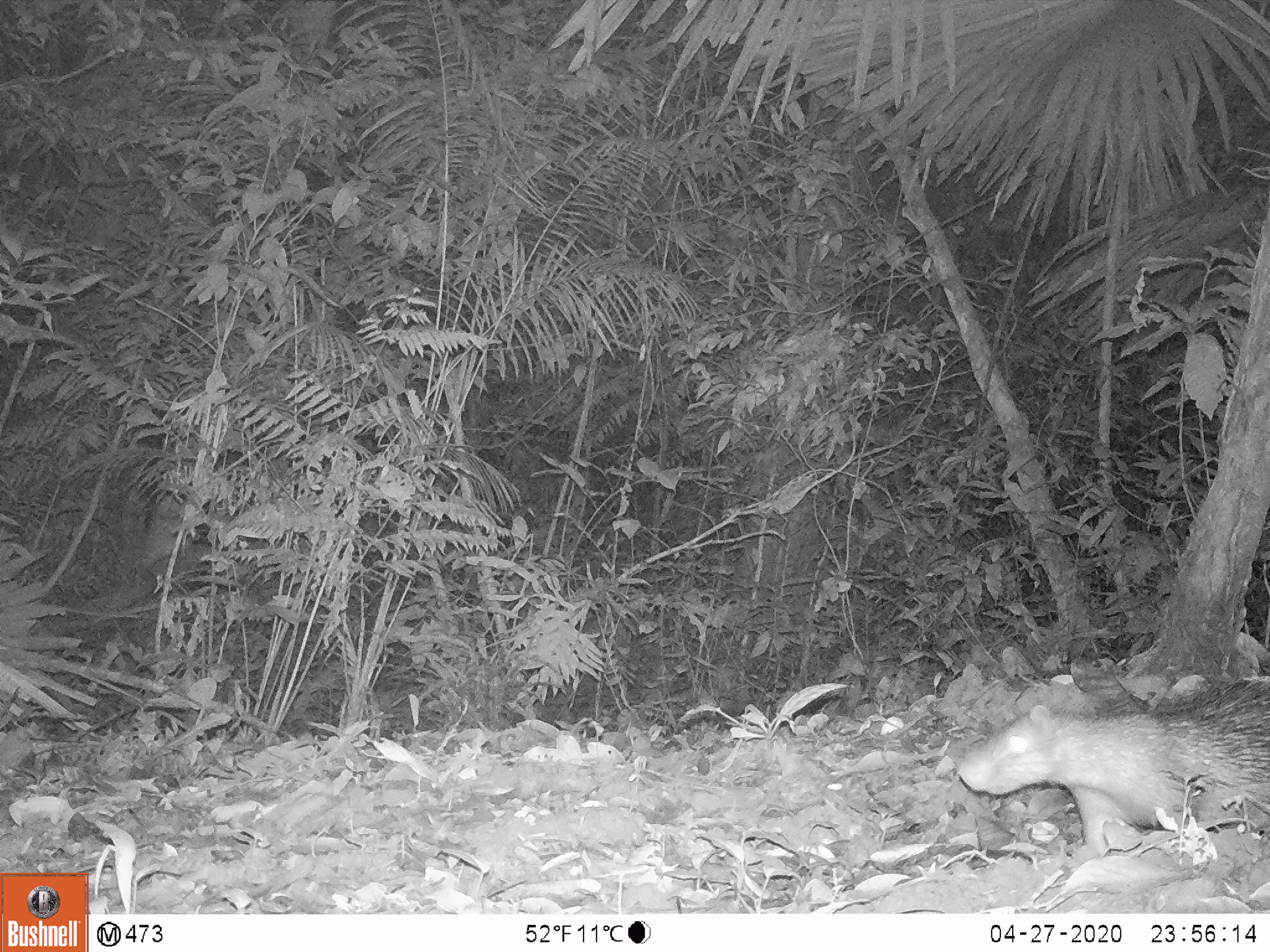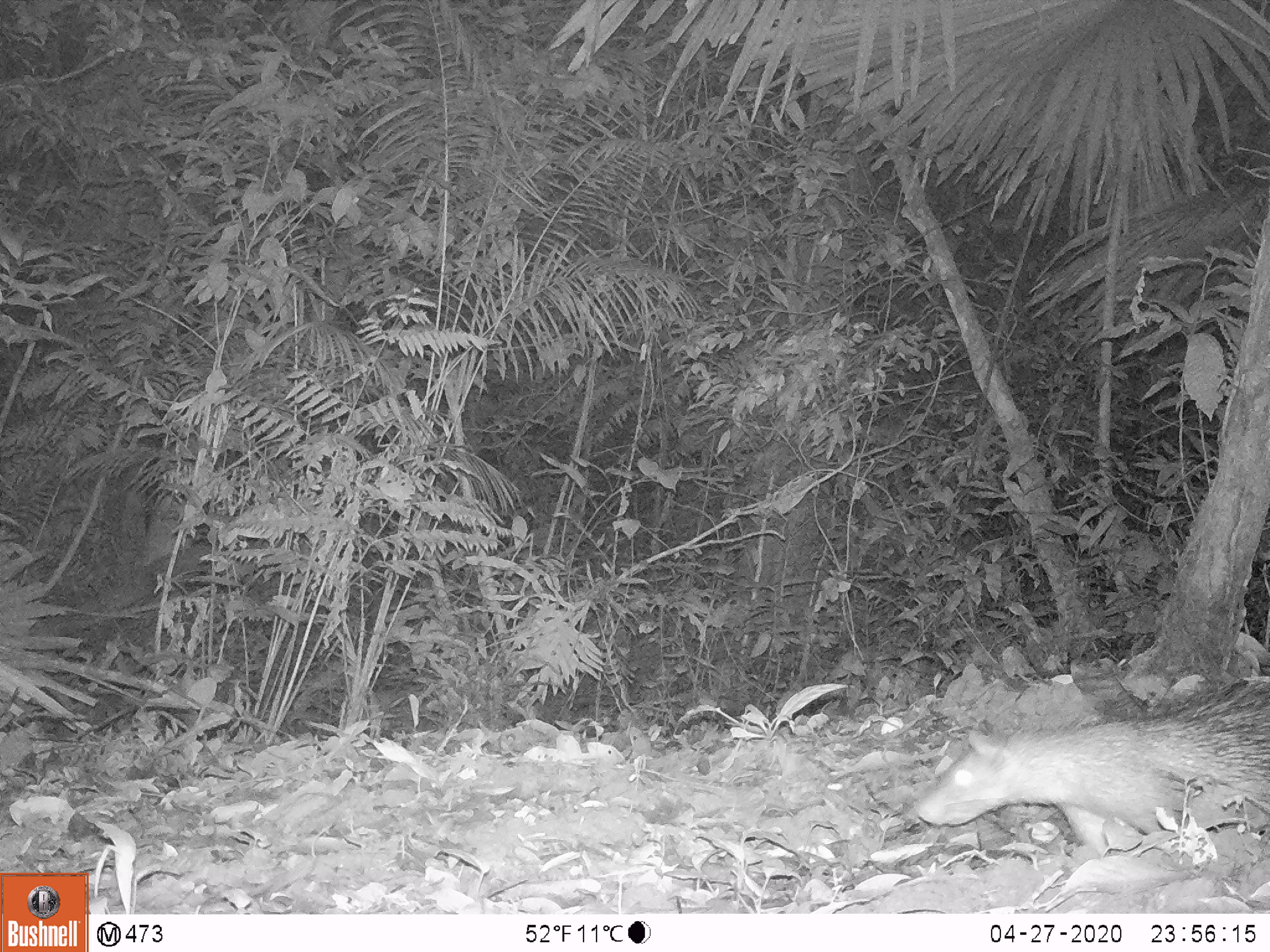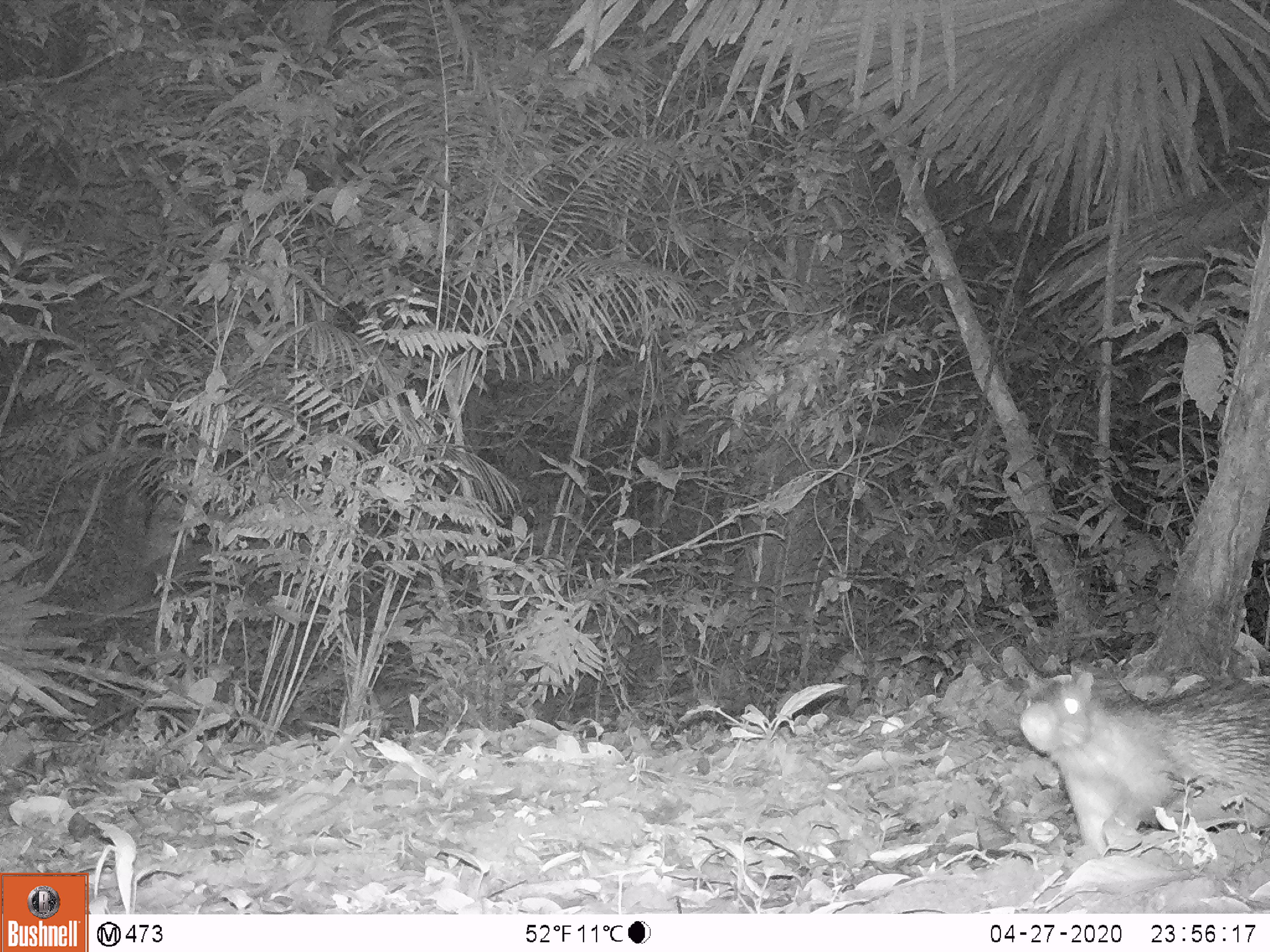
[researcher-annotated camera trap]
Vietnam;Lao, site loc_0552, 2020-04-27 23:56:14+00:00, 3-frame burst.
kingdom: Animalia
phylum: Chordata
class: Mammalia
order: Rodentia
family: Hystricidae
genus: Atherurus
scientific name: Atherurus macrourus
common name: asiatic brush-tailed porcupine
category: asiatic brush tailed porcupine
Asiatic brush tailed porcupine (asiatic brush-tailed porcupine) (Atherurus macrourus). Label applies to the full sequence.